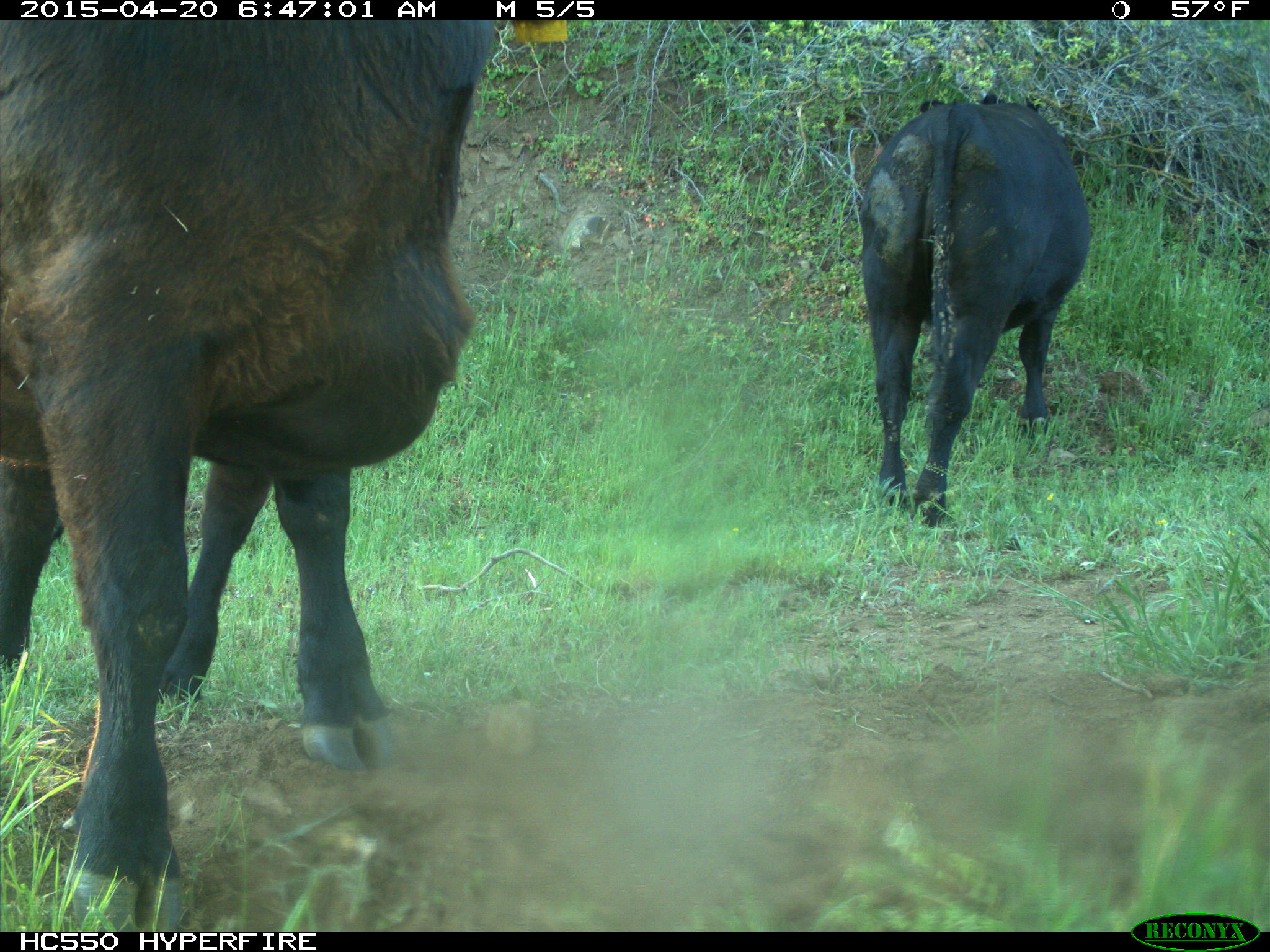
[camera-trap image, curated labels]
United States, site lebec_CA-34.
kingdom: Animalia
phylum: Chordata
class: Mammalia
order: Artiodactyla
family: Bovidae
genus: Bos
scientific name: Bos taurus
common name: domestic cow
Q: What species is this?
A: Bos taurus (domestic cow).